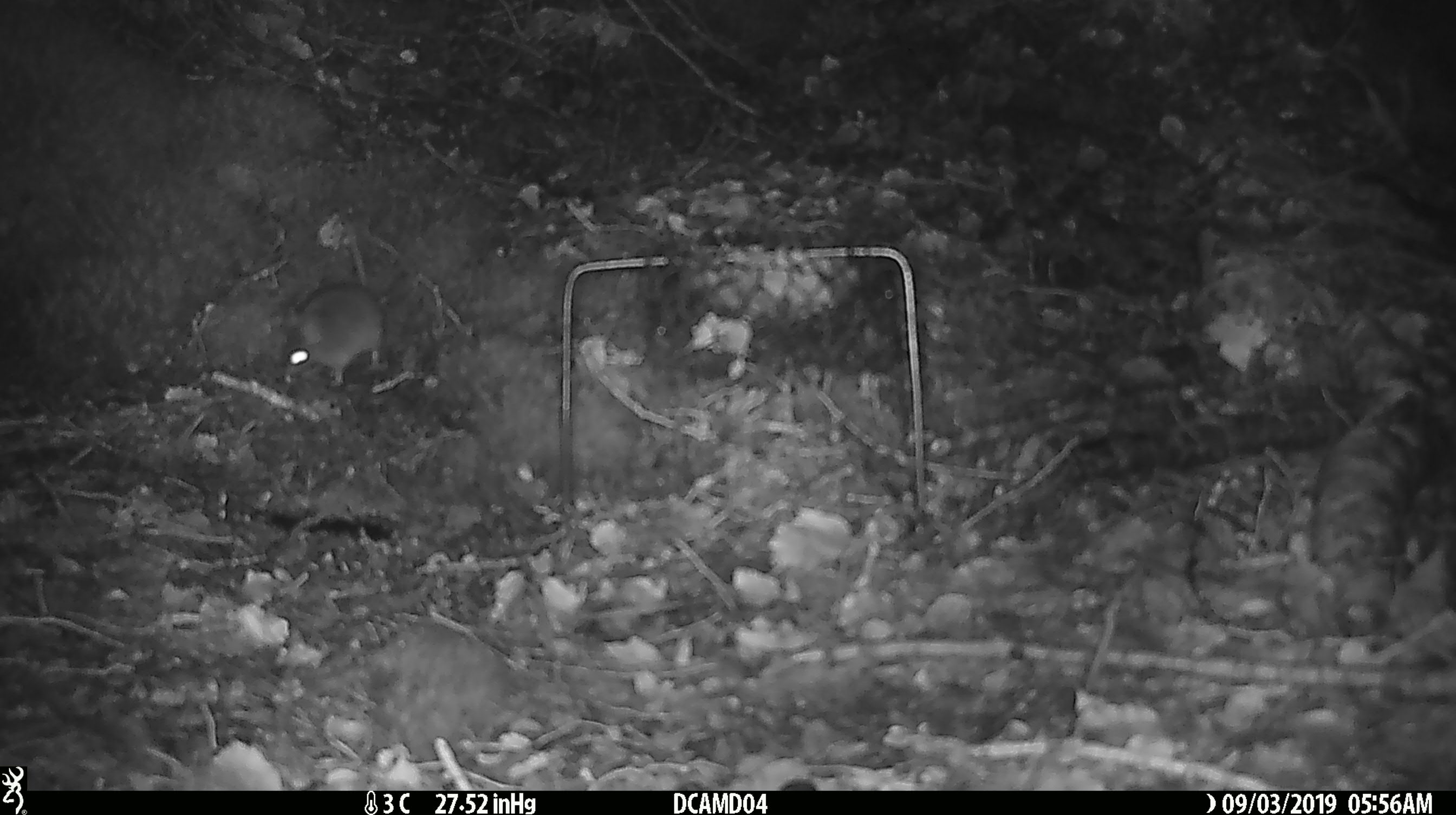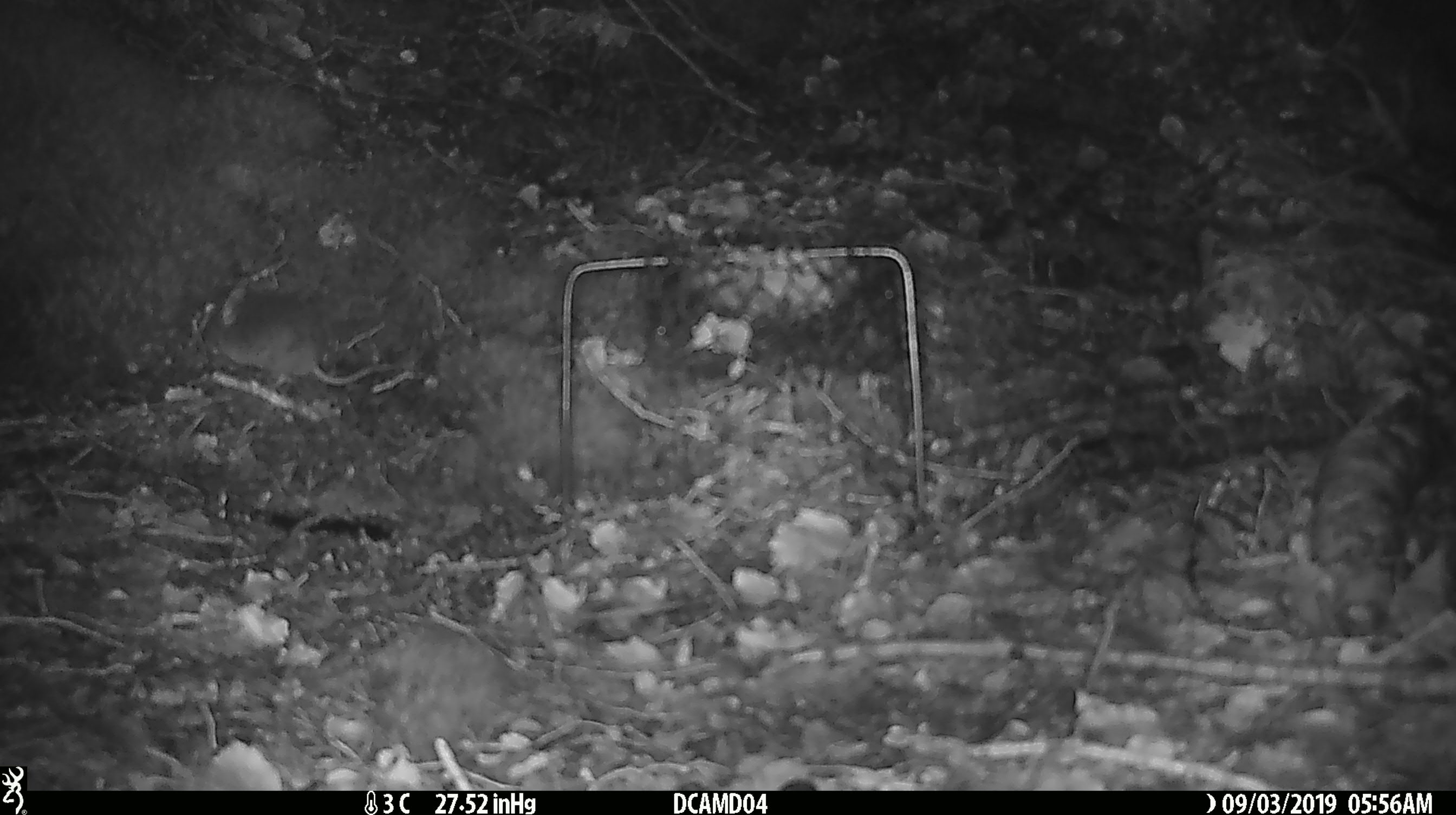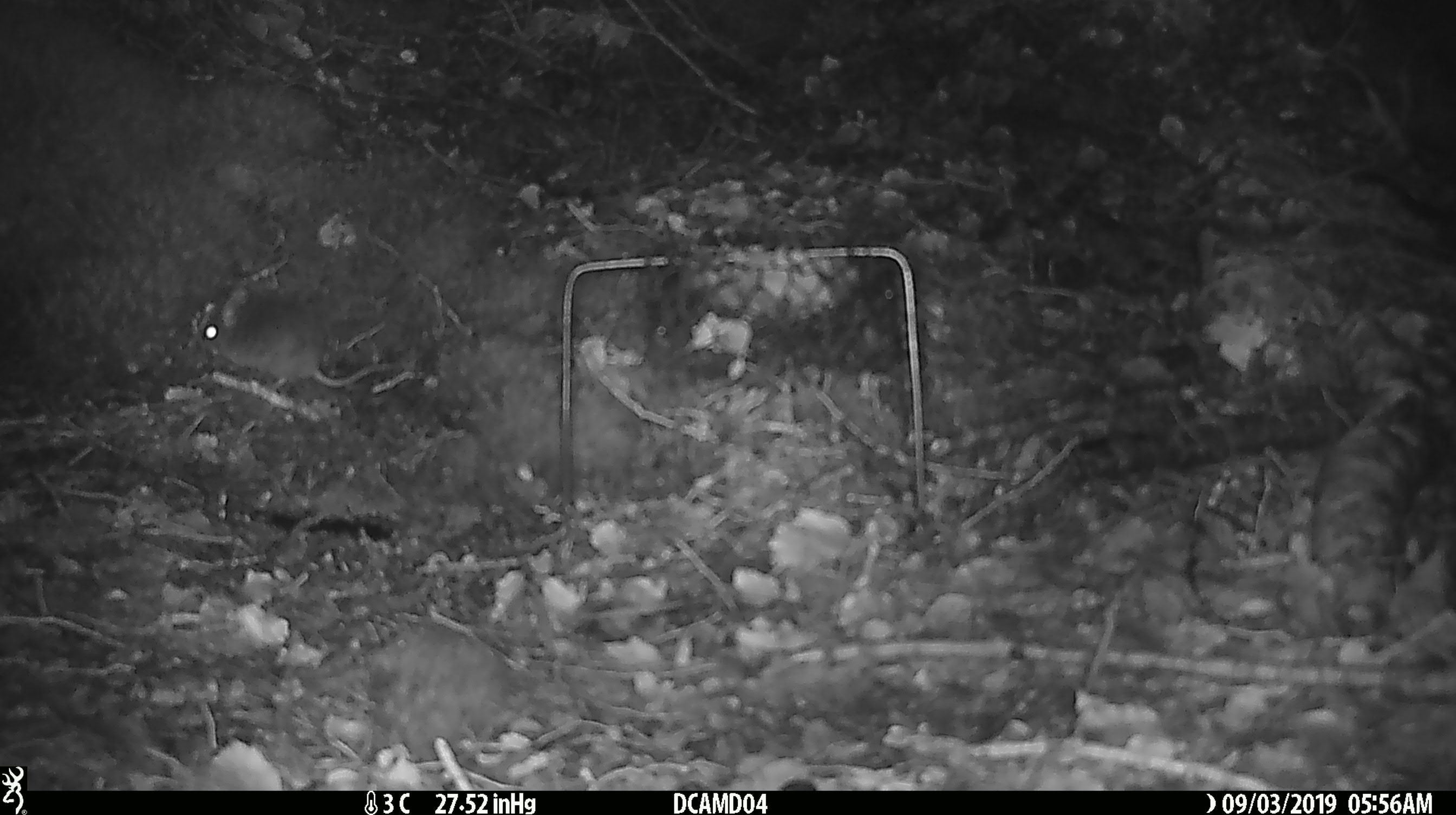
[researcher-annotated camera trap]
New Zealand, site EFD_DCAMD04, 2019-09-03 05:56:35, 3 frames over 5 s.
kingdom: Animalia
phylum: Chordata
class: Mammalia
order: Rodentia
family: Muridae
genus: Mus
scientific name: Mus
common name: mouse